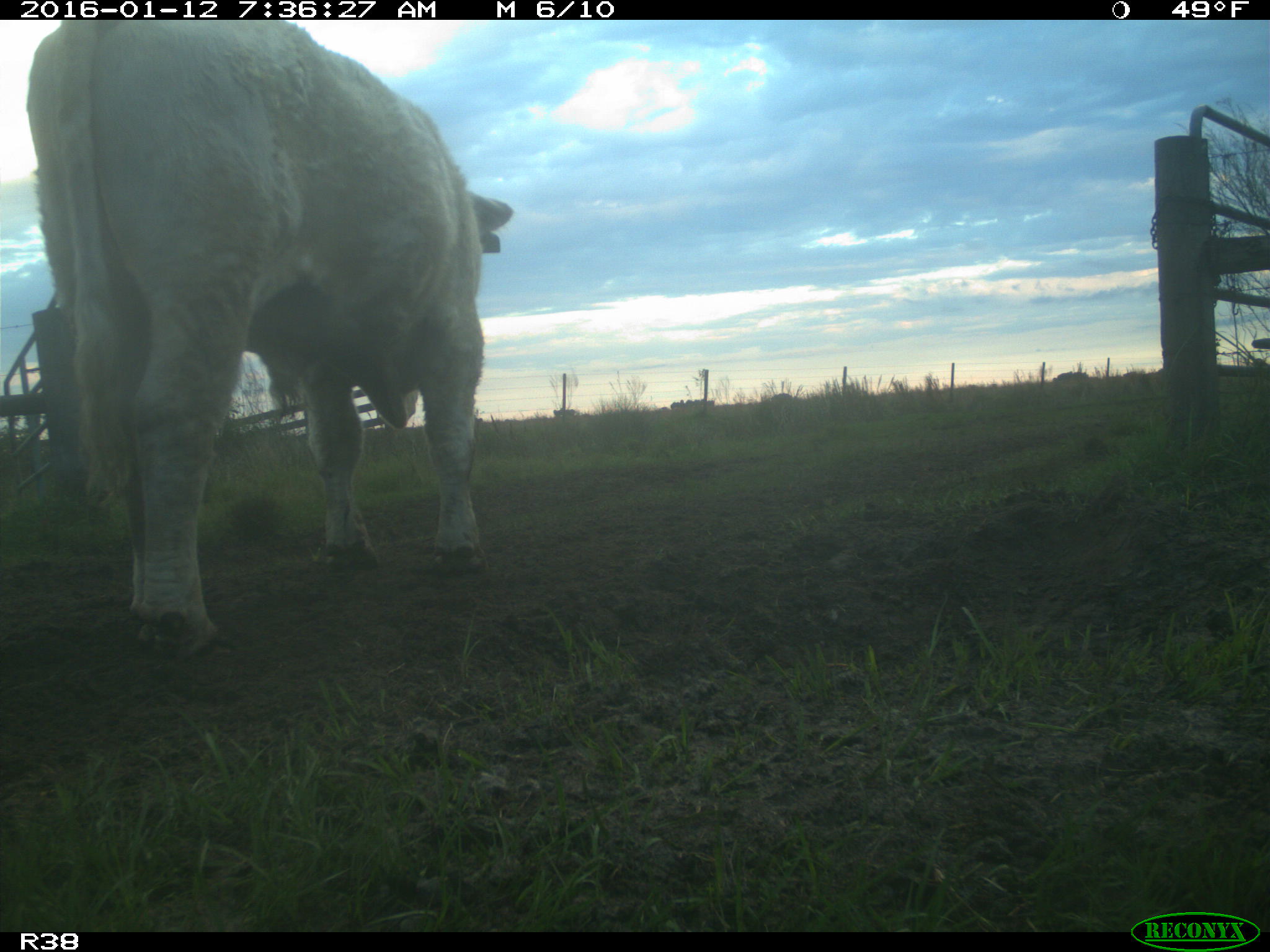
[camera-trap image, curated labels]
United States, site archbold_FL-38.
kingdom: Animalia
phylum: Chordata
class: Mammalia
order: Artiodactyla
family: Bovidae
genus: Bos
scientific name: Bos taurus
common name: domestic cow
Bos taurus (domestic cow).